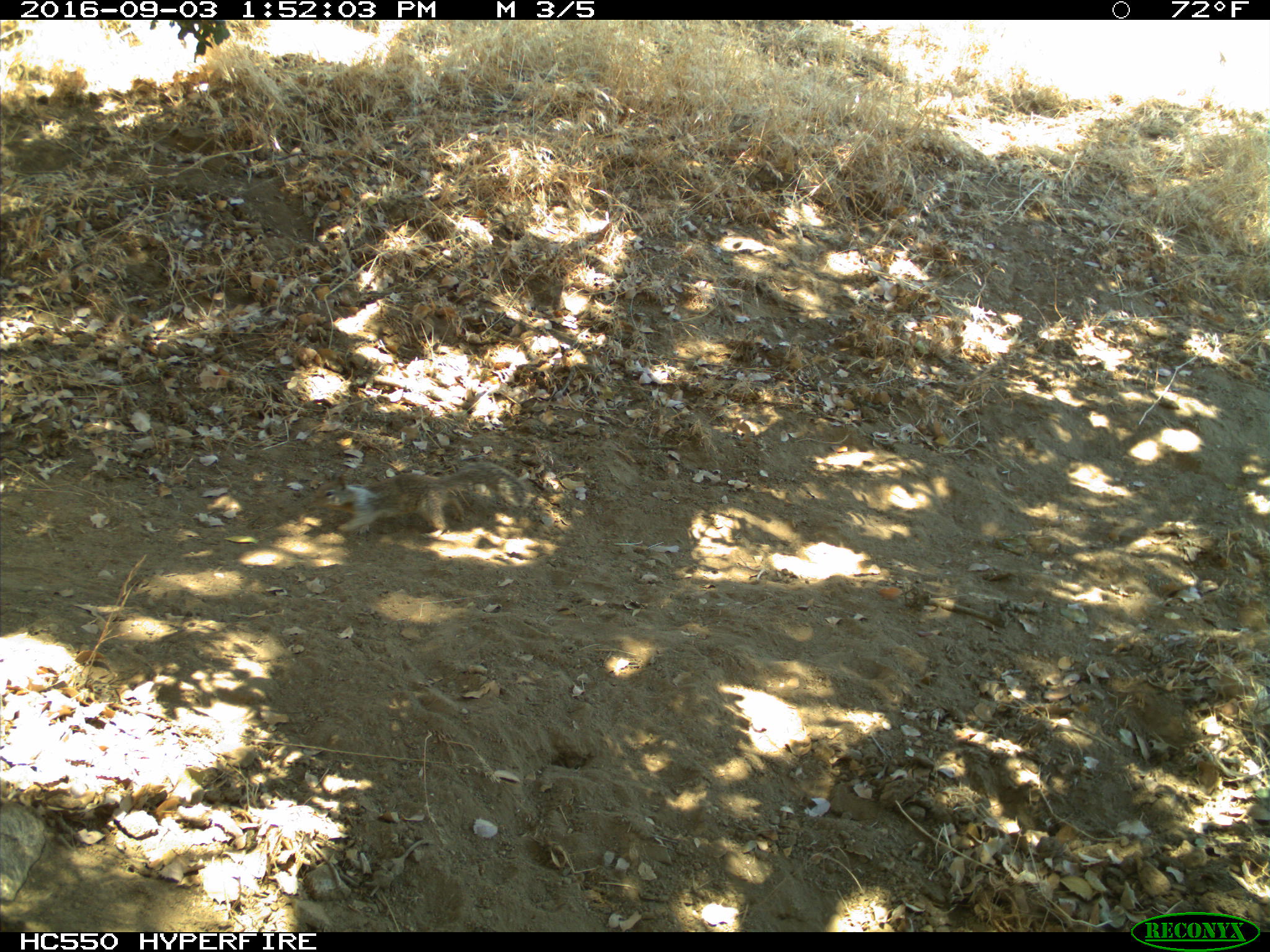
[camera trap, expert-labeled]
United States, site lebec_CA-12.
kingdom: Animalia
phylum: Chordata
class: Mammalia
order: Rodentia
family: Sciuridae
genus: Otospermophilus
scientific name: Otospermophilus beecheyi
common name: california ground squirrel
Otospermophilus beecheyi (california ground squirrel).